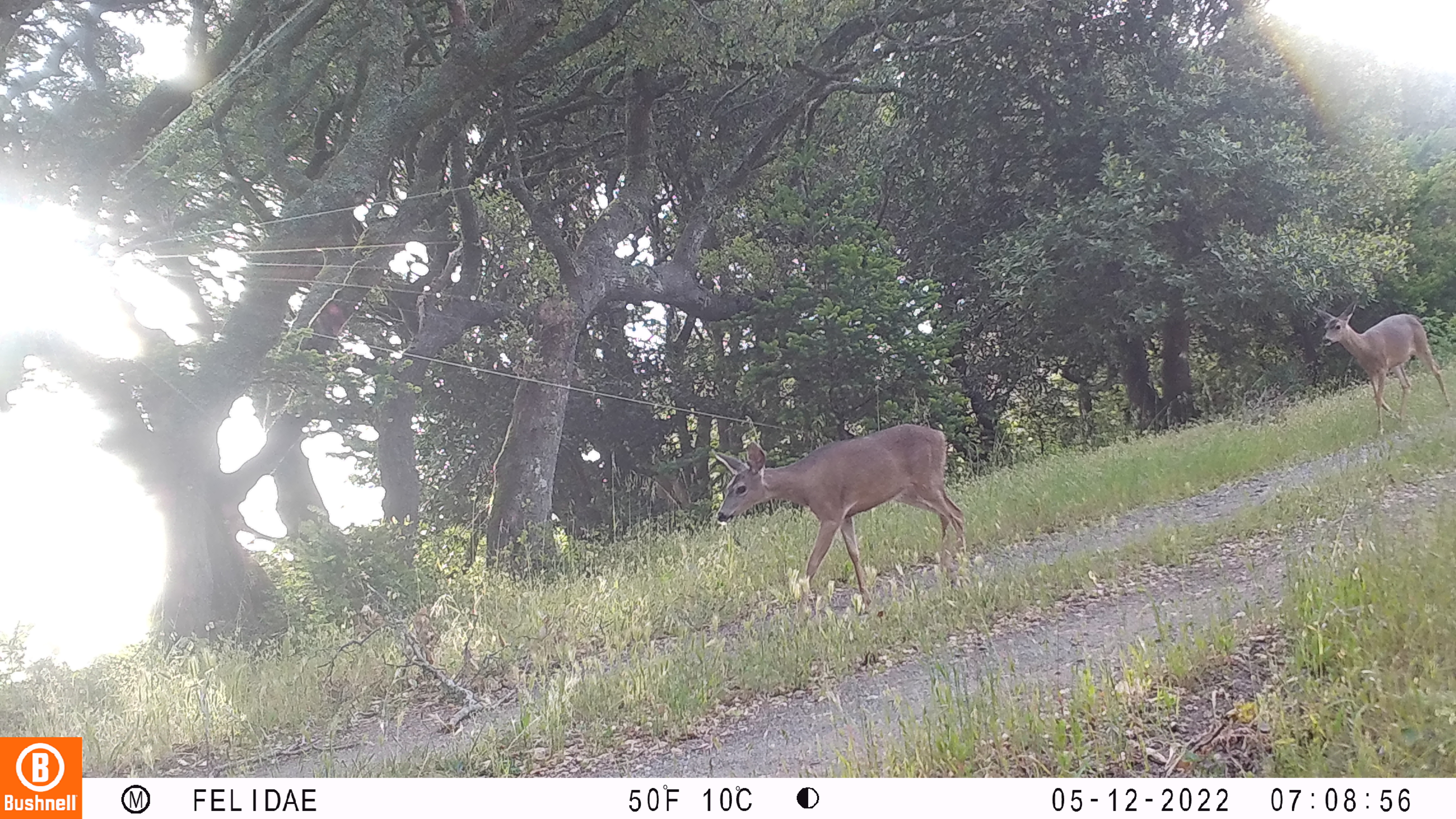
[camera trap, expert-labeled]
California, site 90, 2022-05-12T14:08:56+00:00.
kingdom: Animalia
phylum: Chordata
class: Mammalia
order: Artiodactyla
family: Cervidae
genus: Odocoileus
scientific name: Odocoileus hemionus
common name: mule deer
Mule deer (Odocoileus hemionus).